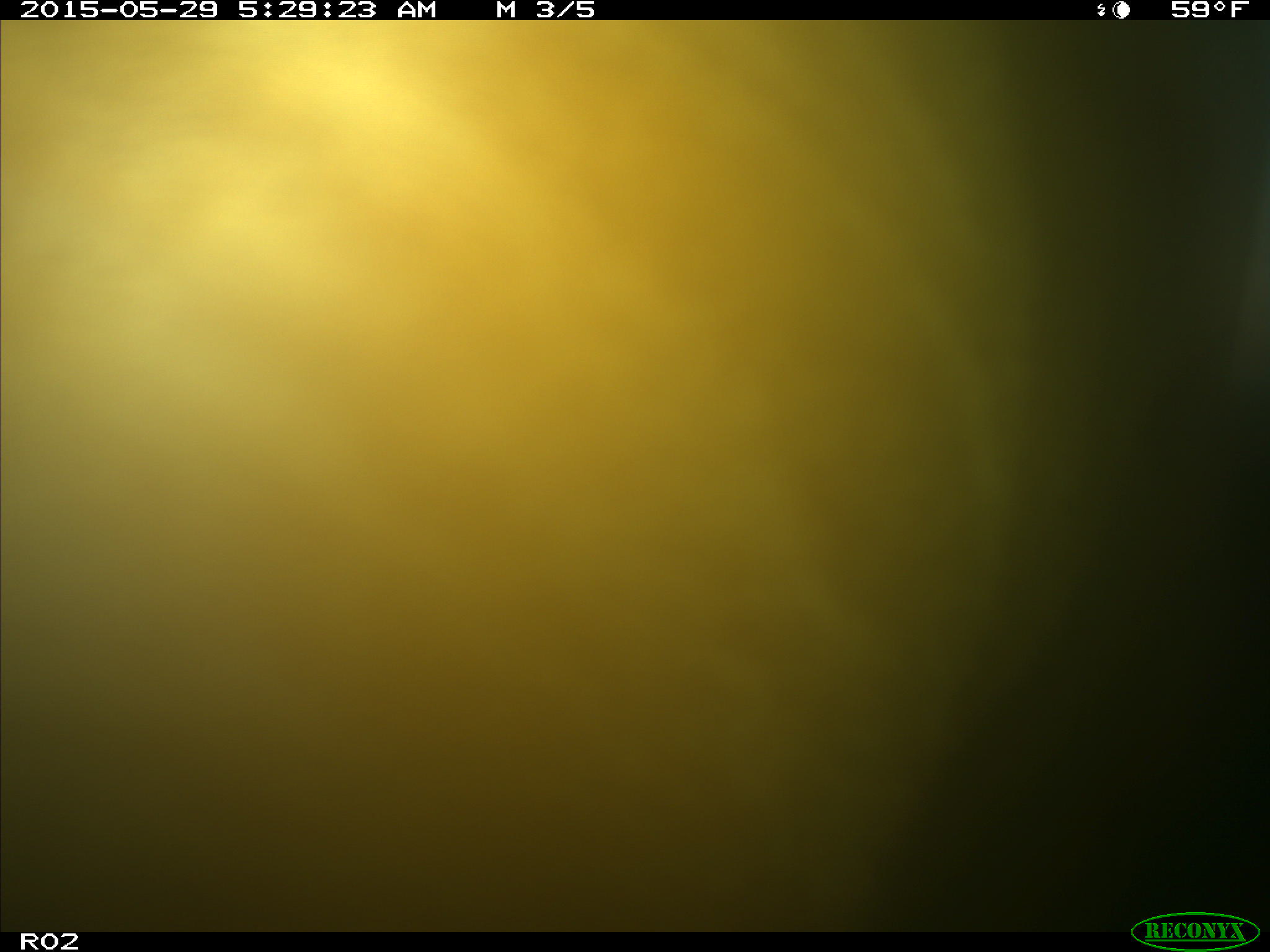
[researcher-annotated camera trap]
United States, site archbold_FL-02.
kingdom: Animalia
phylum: Chordata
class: Mammalia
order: Artiodactyla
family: Bovidae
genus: Bos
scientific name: Bos taurus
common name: domestic cow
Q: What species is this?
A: Bos taurus (domestic cow).